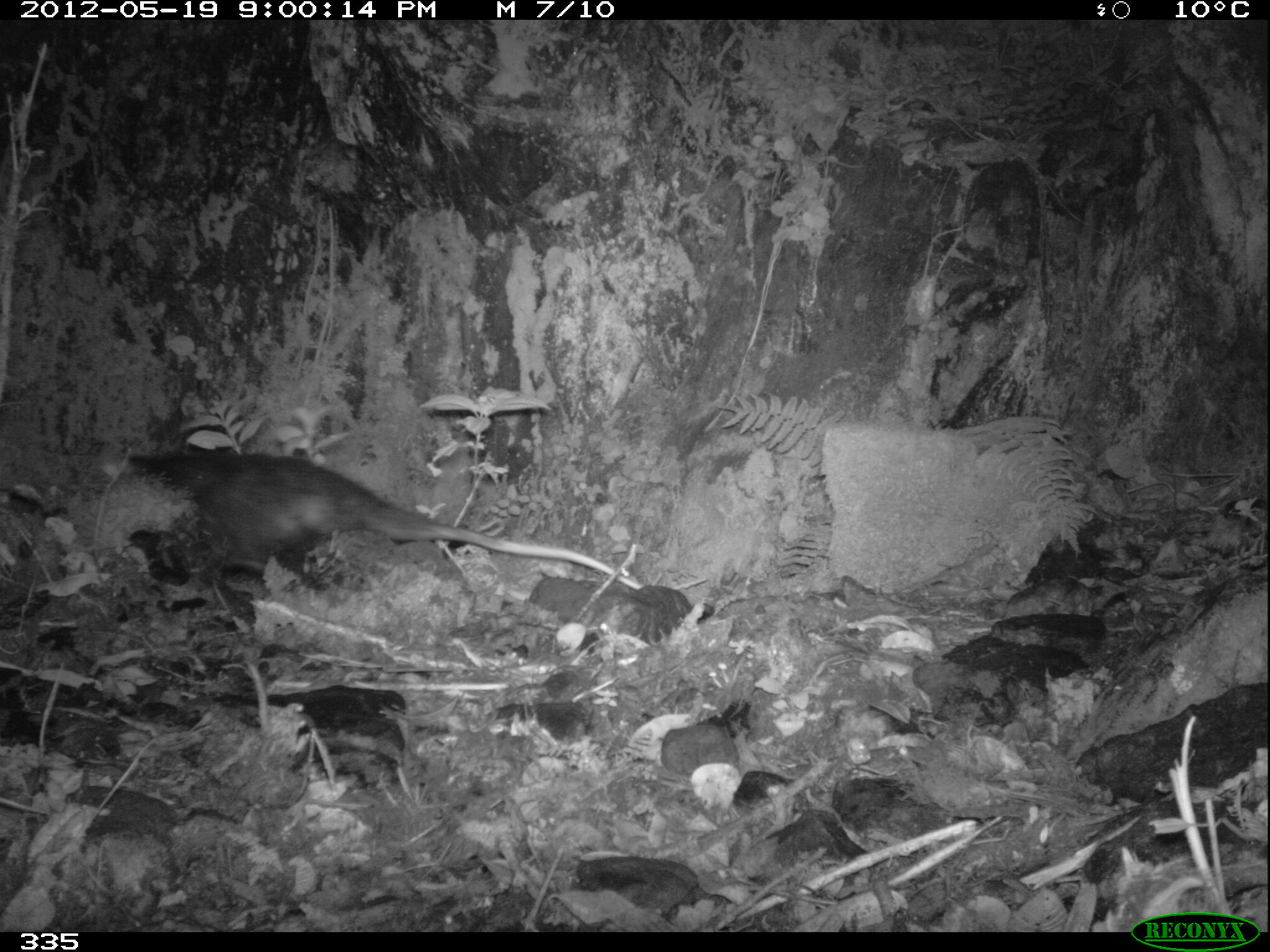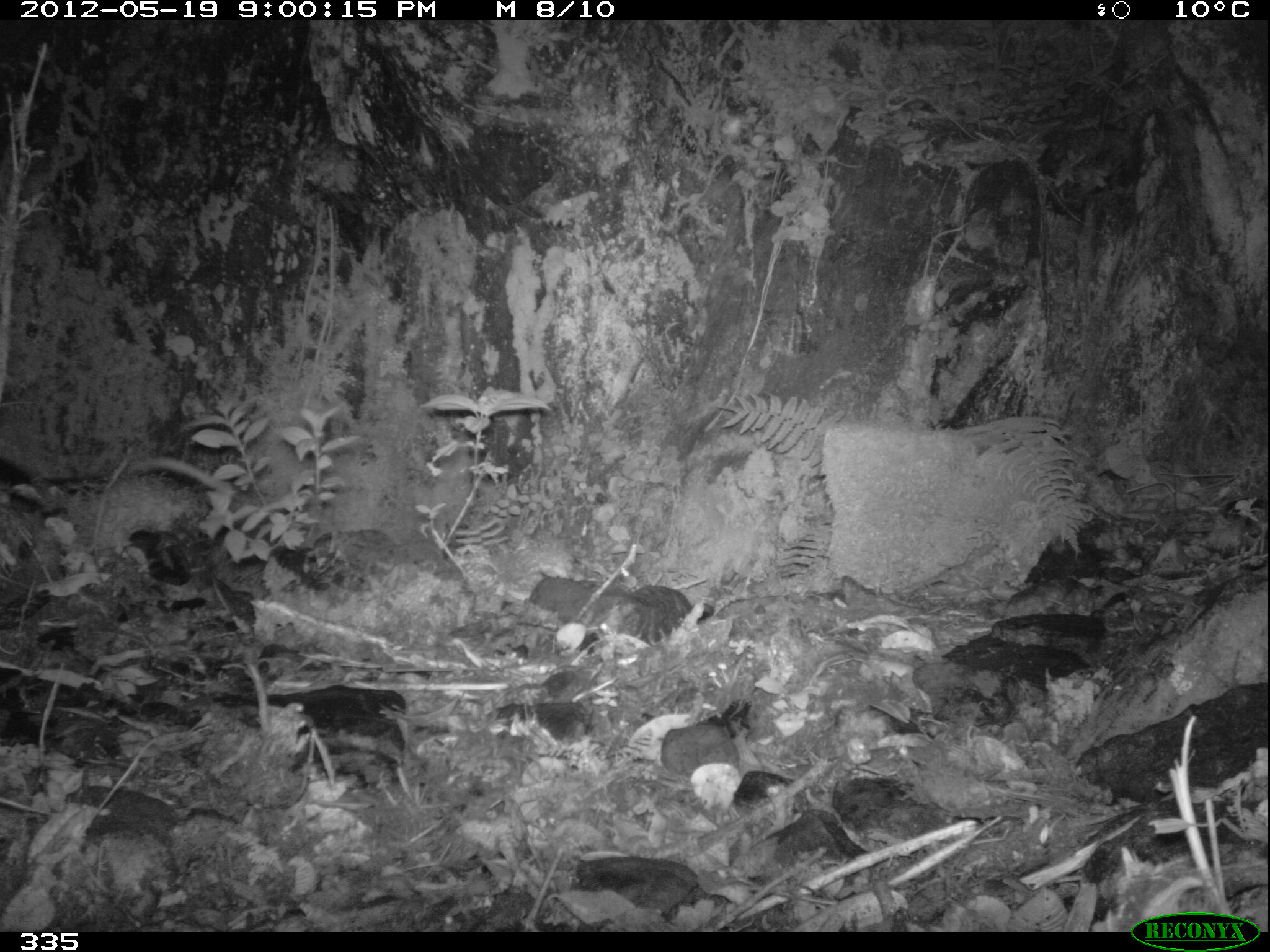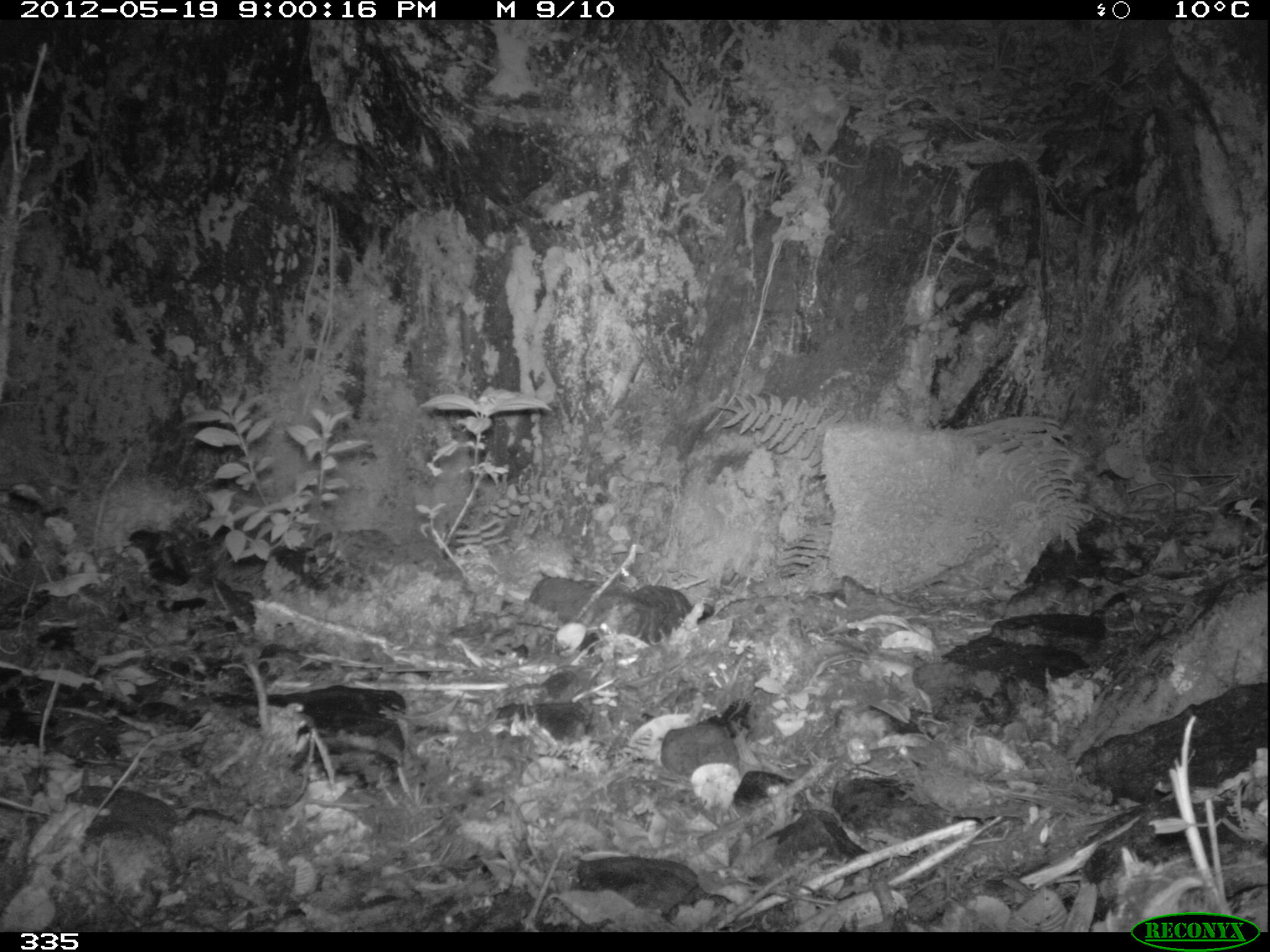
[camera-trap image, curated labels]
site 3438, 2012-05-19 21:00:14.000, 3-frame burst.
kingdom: Animalia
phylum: Chordata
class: Mammalia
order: Didelphimorphia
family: Didelphidae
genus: Didelphis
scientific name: Didelphis pernigra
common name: andean white-eared opossum